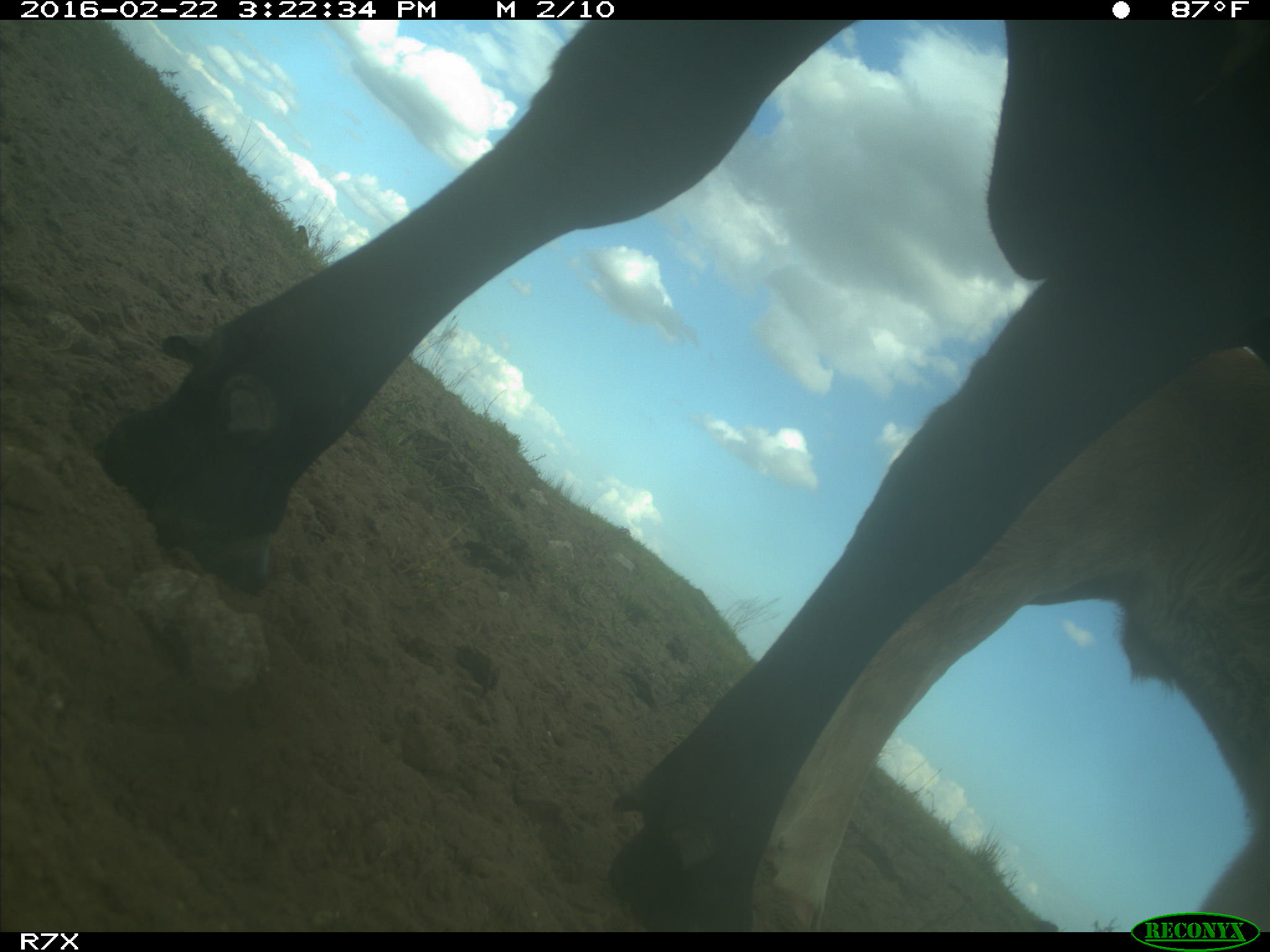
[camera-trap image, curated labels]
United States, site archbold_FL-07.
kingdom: Animalia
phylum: Chordata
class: Mammalia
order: Artiodactyla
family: Bovidae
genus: Bos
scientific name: Bos taurus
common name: domestic cow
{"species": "Bos taurus (domestic cow)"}